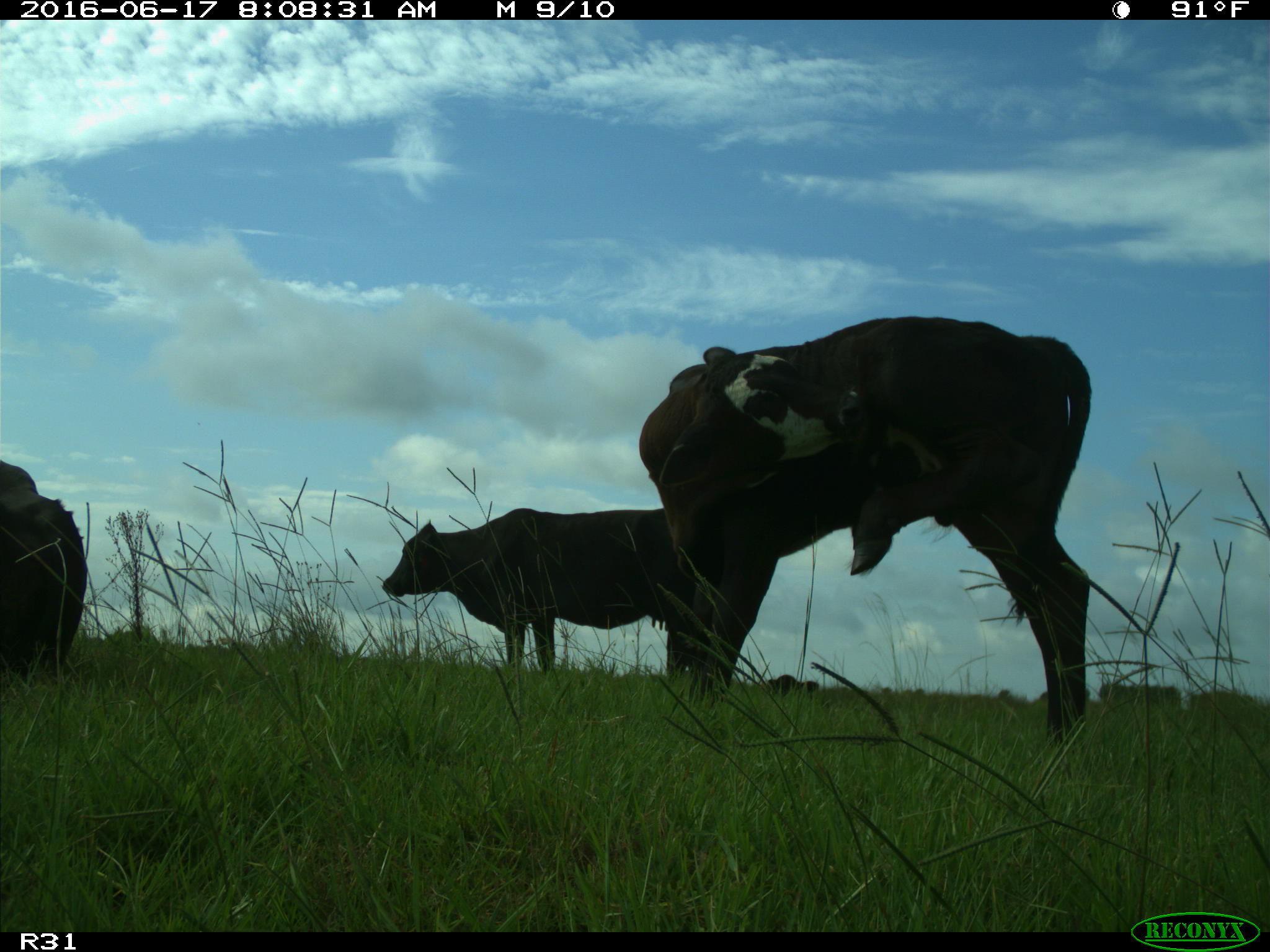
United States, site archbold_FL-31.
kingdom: Animalia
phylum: Chordata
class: Mammalia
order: Artiodactyla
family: Bovidae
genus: Bos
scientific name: Bos taurus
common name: domestic cow